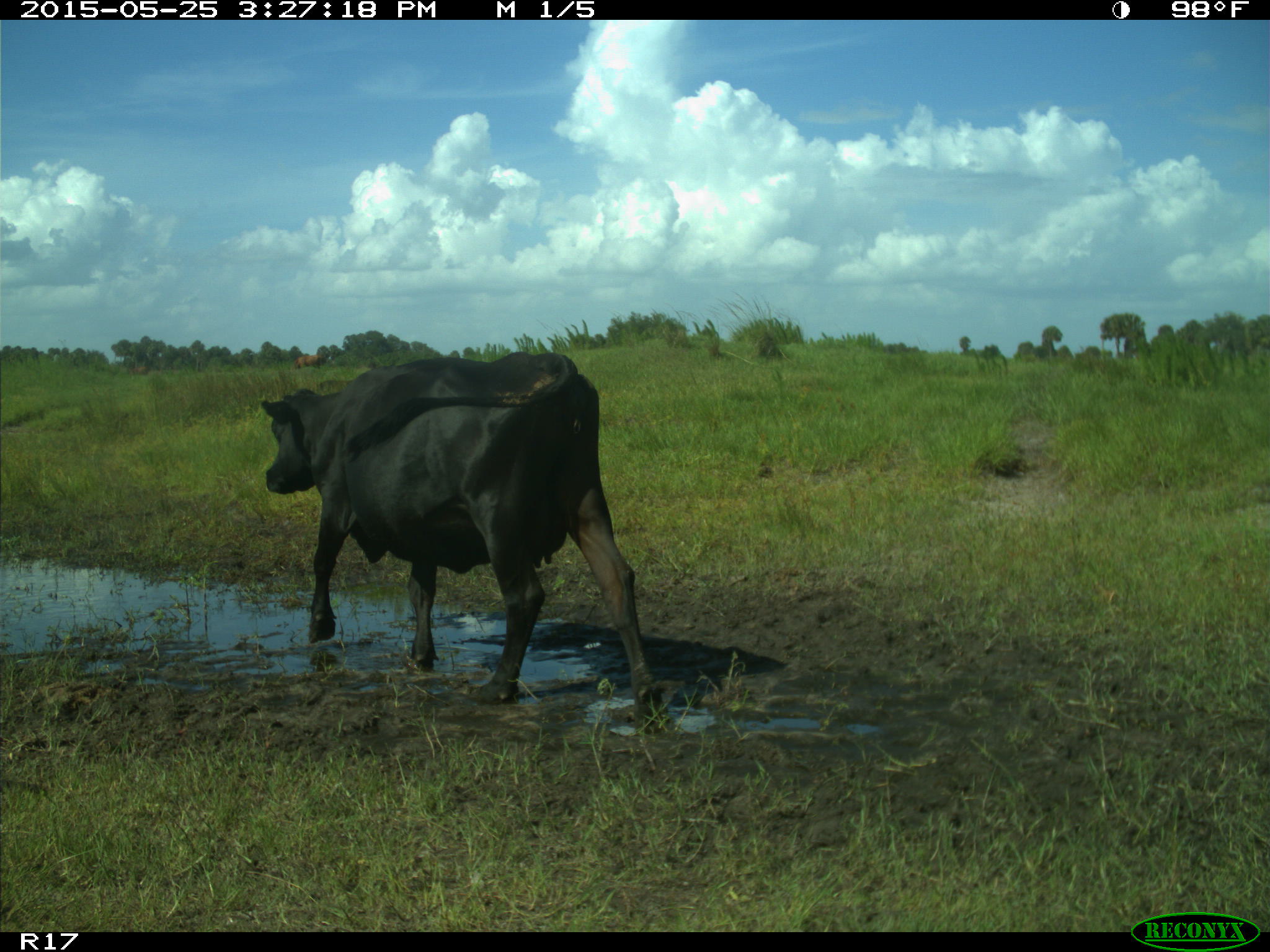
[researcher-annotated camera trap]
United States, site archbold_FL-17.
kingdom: Animalia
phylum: Chordata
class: Mammalia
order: Artiodactyla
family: Bovidae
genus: Bos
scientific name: Bos taurus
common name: domestic cow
Bos taurus (domestic cow).